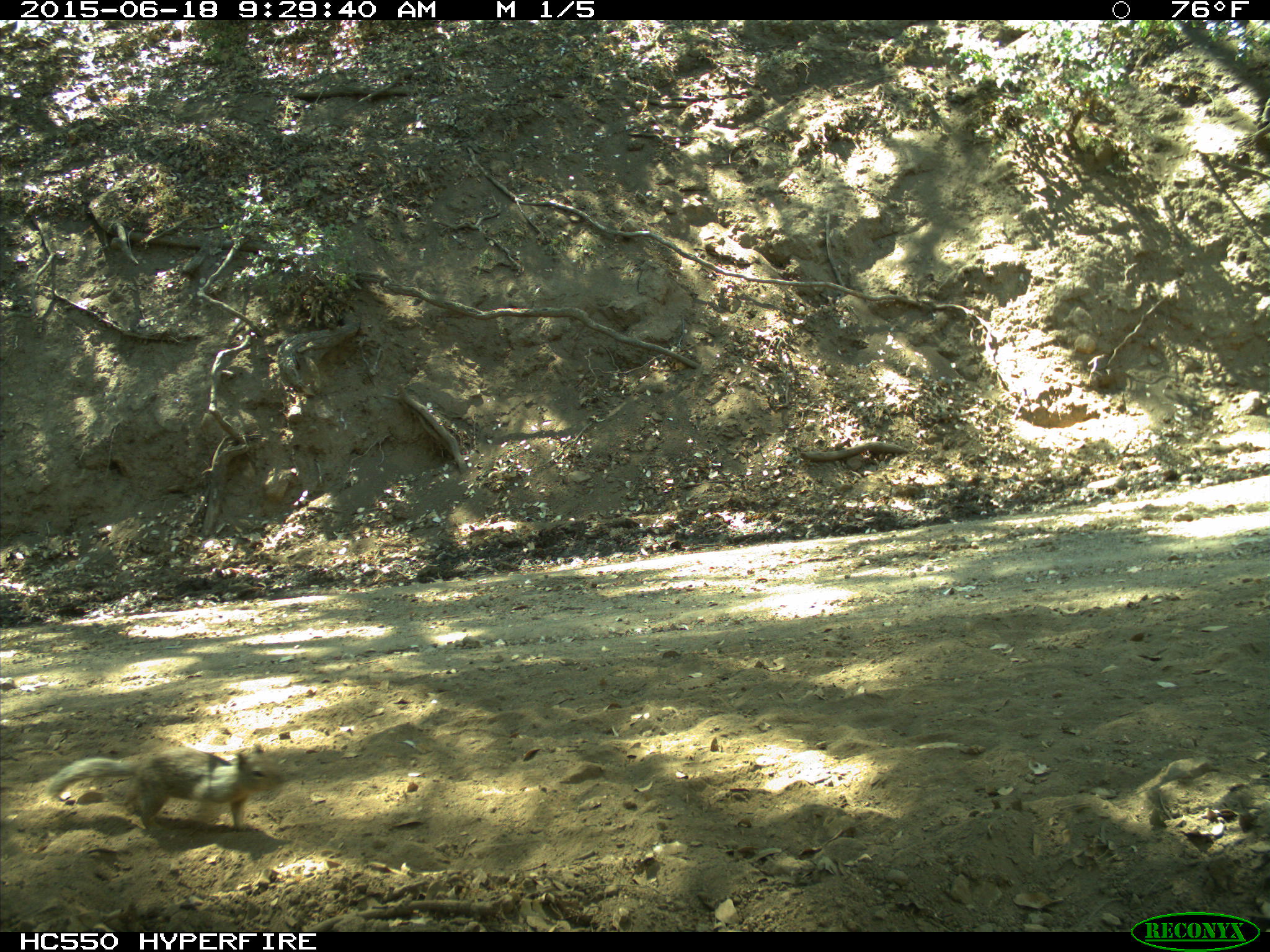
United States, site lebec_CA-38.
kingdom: Animalia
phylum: Chordata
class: Mammalia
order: Rodentia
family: Sciuridae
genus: Otospermophilus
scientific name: Otospermophilus beecheyi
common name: california ground squirrel